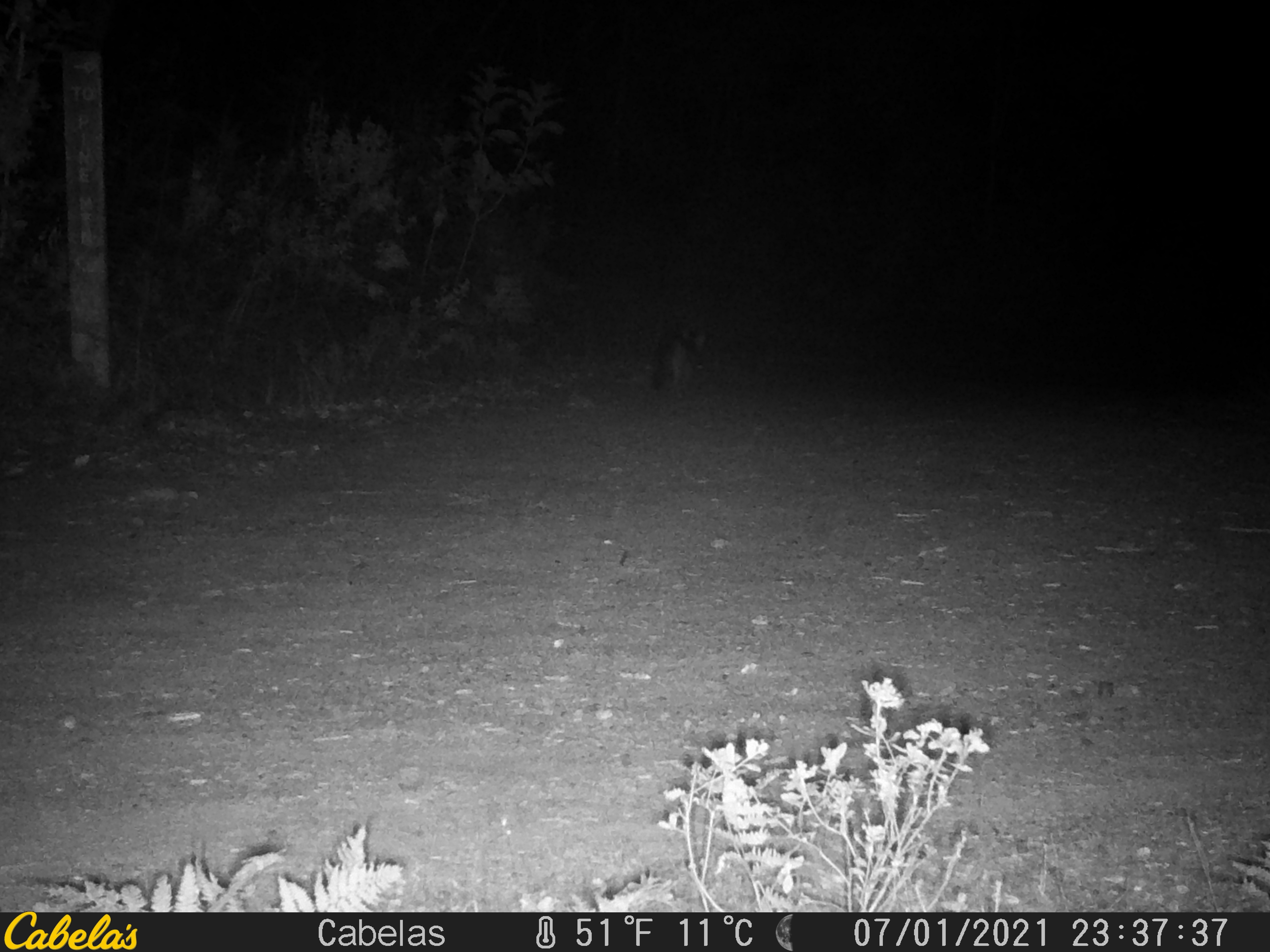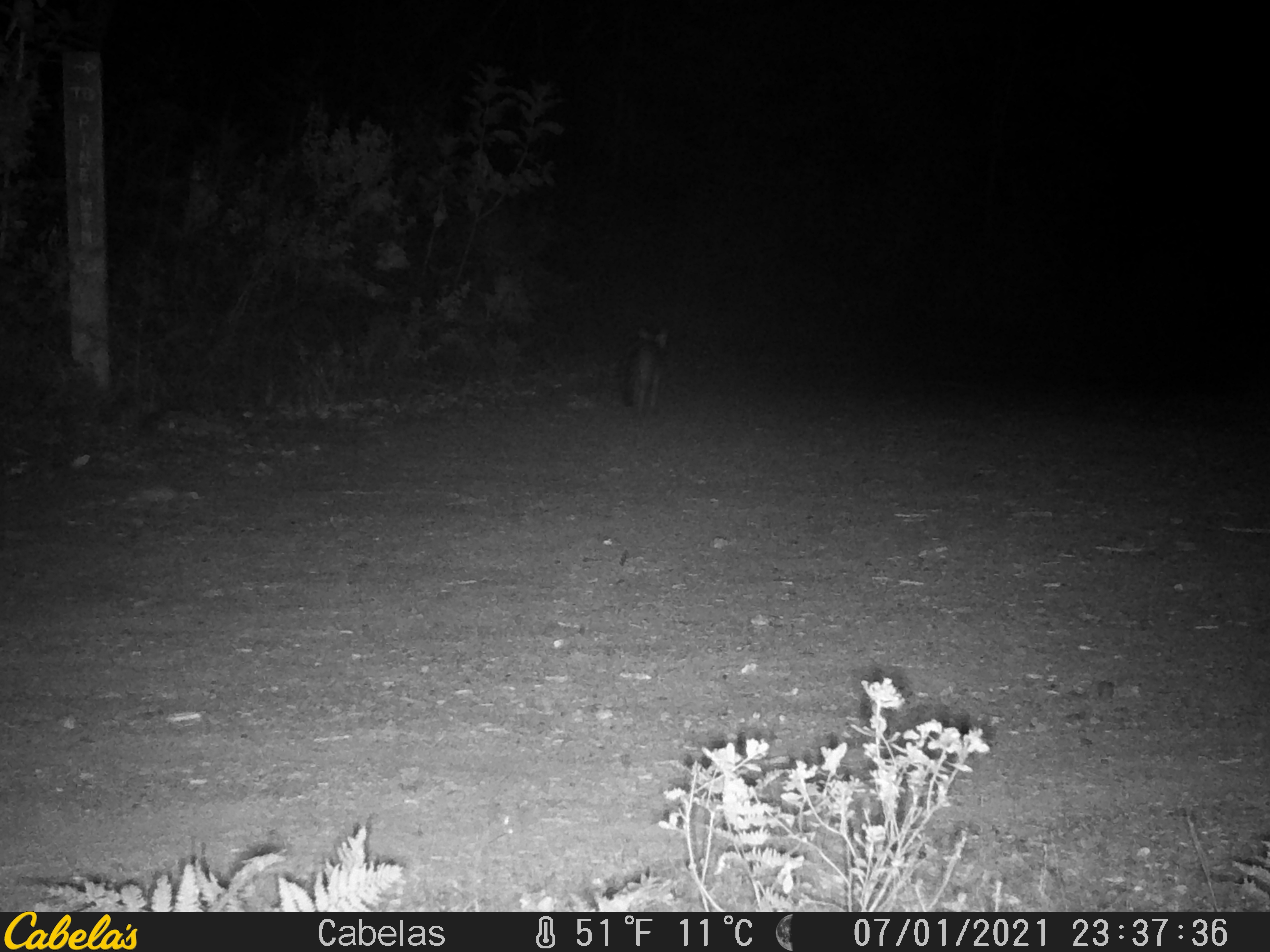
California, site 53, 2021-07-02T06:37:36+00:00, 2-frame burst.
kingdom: Animalia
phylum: Chordata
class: Mammalia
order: Carnivora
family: Canidae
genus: Urocyon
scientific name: Urocyon cinereoargenteus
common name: gray fox